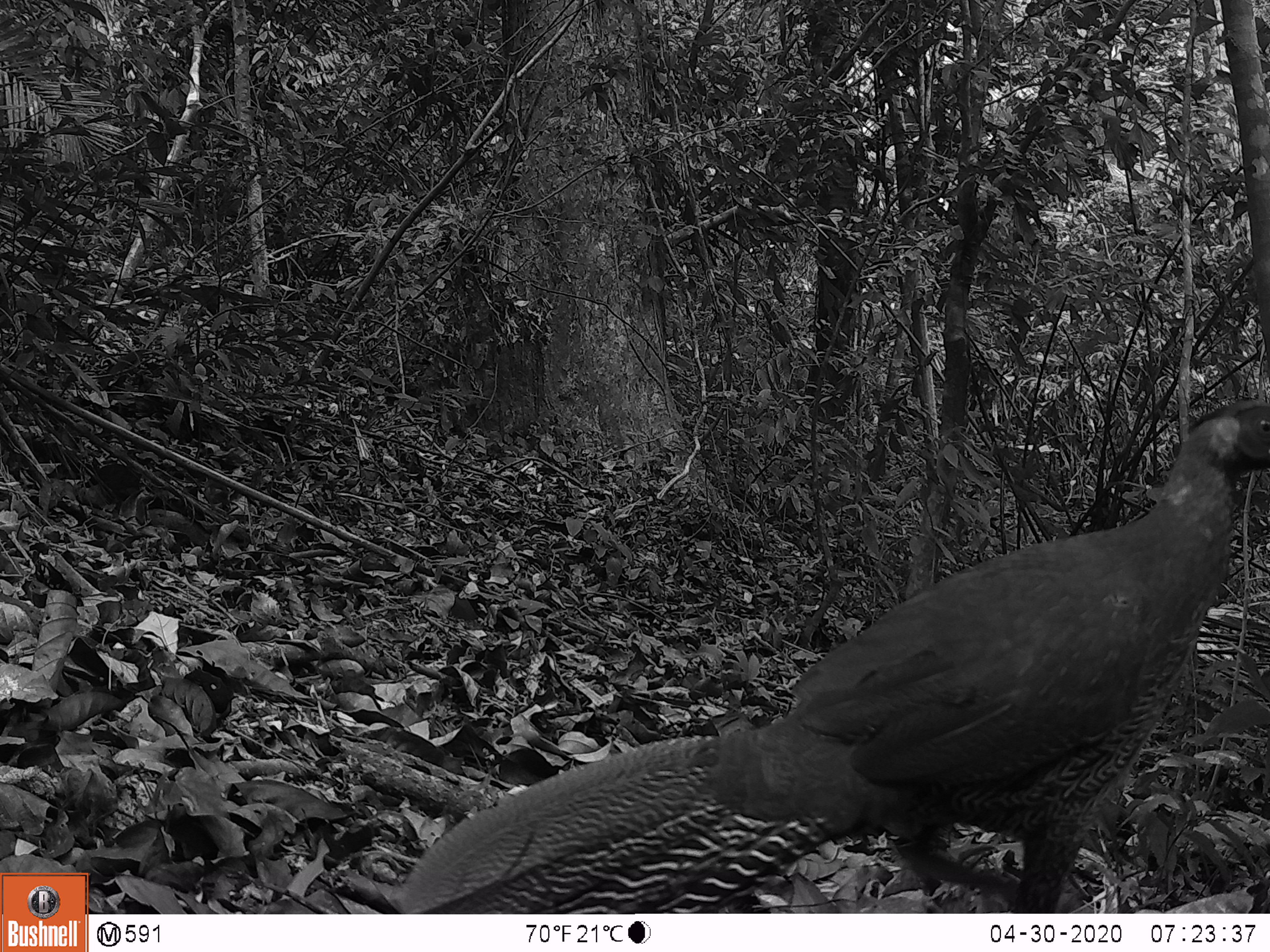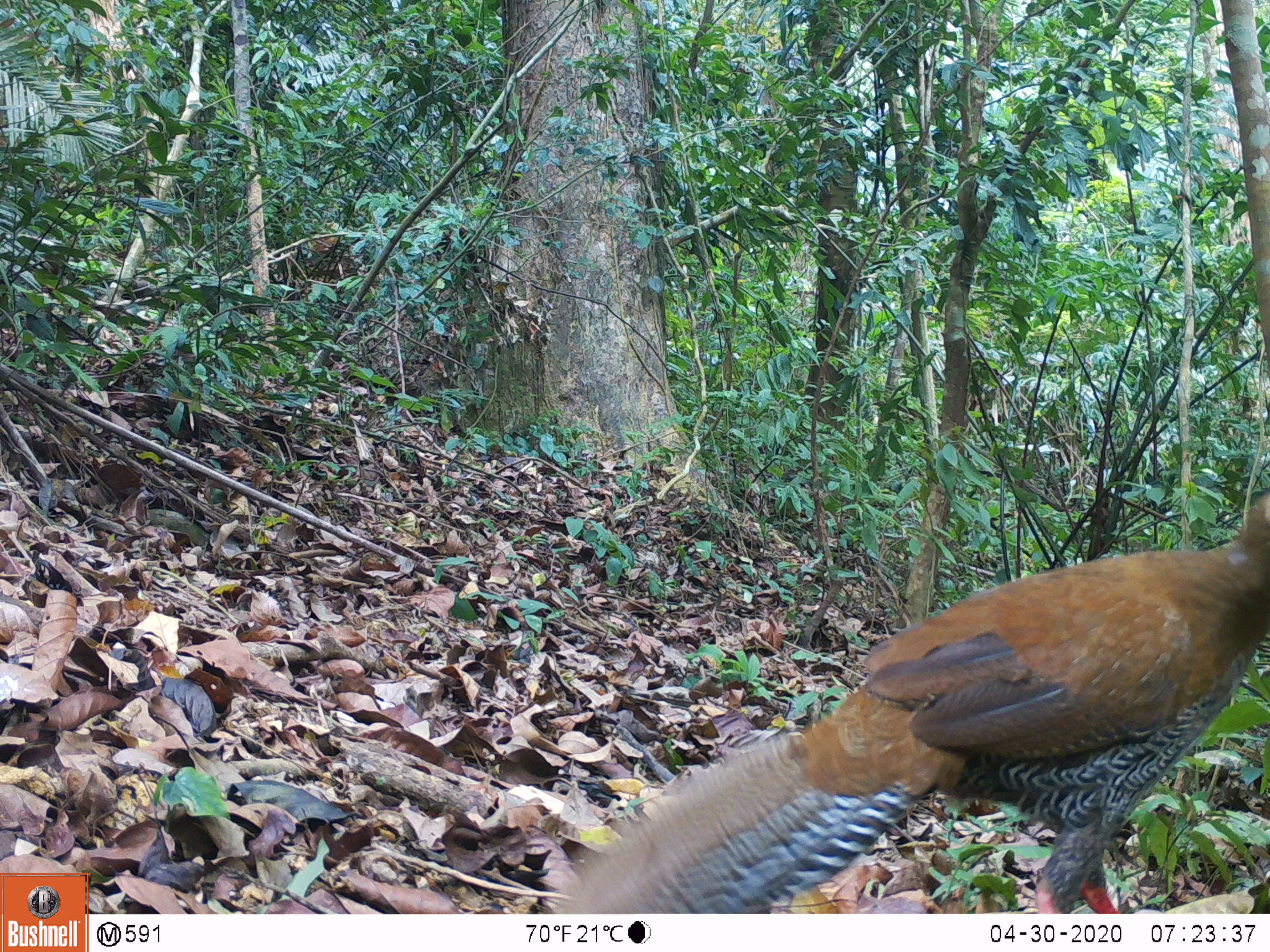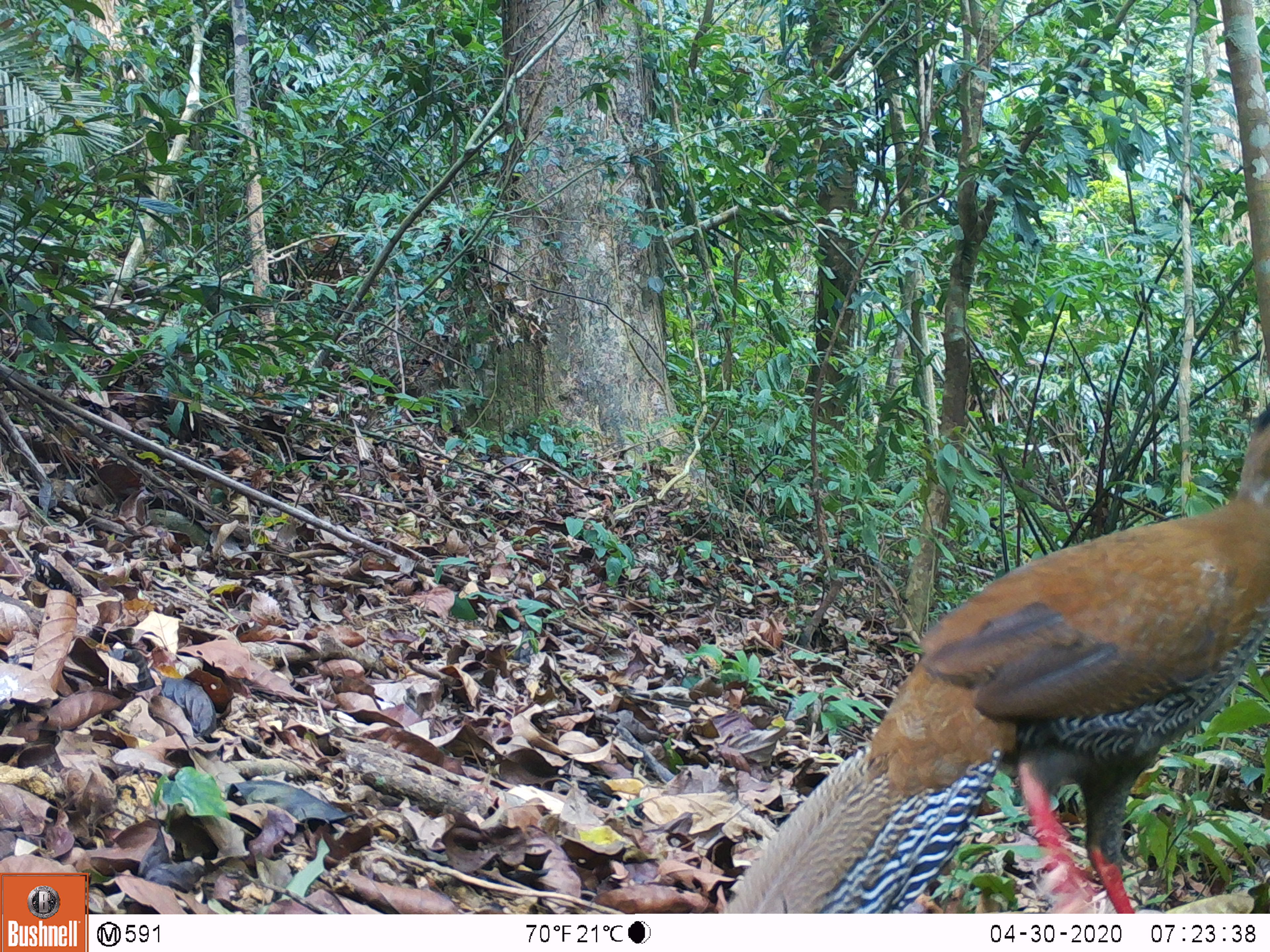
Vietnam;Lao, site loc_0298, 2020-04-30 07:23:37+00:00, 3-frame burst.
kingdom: Animalia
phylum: Chordata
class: Aves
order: Galliformes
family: Phasianidae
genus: Lophura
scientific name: Lophura nycthemera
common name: silver pheasant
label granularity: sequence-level